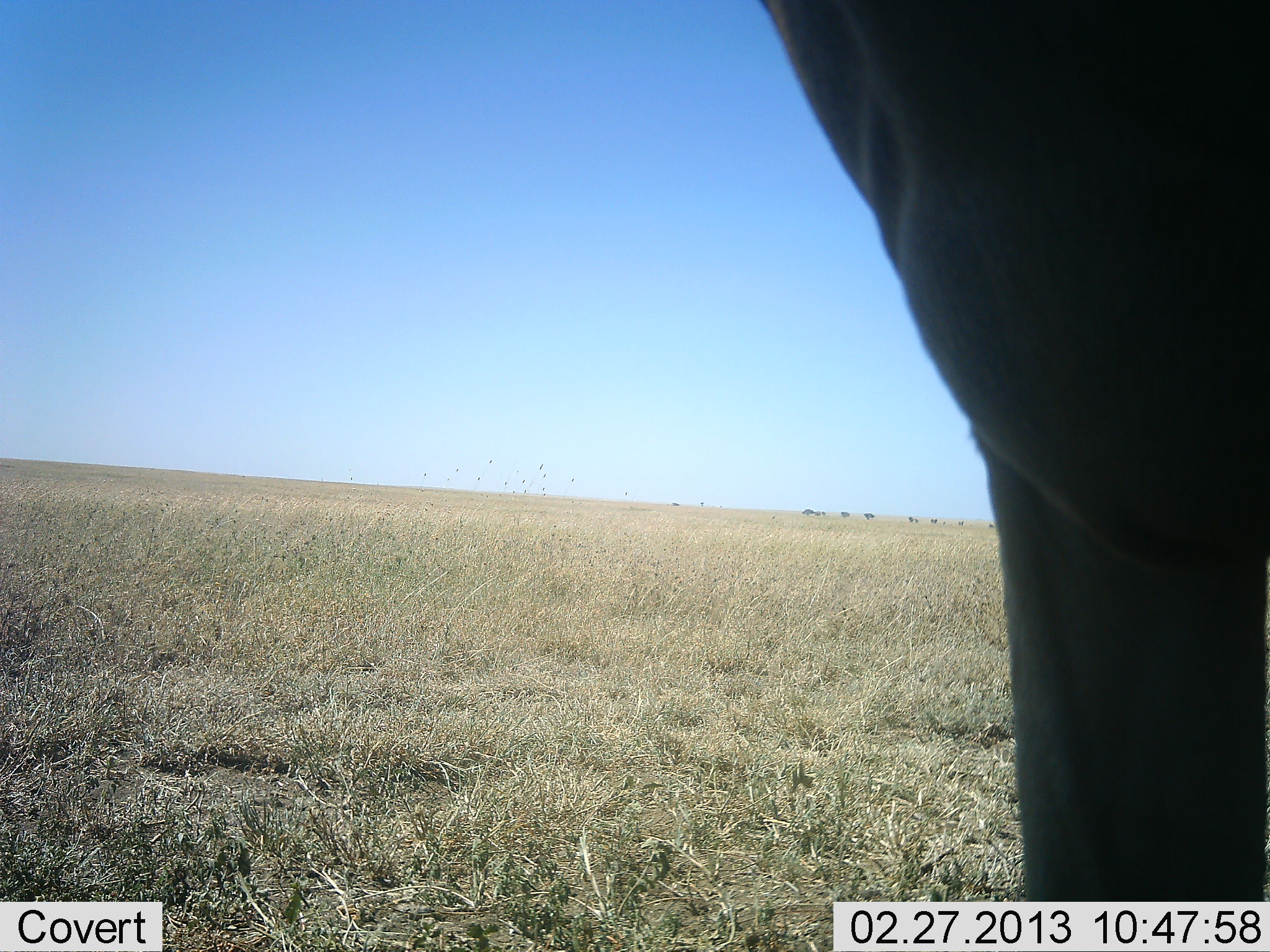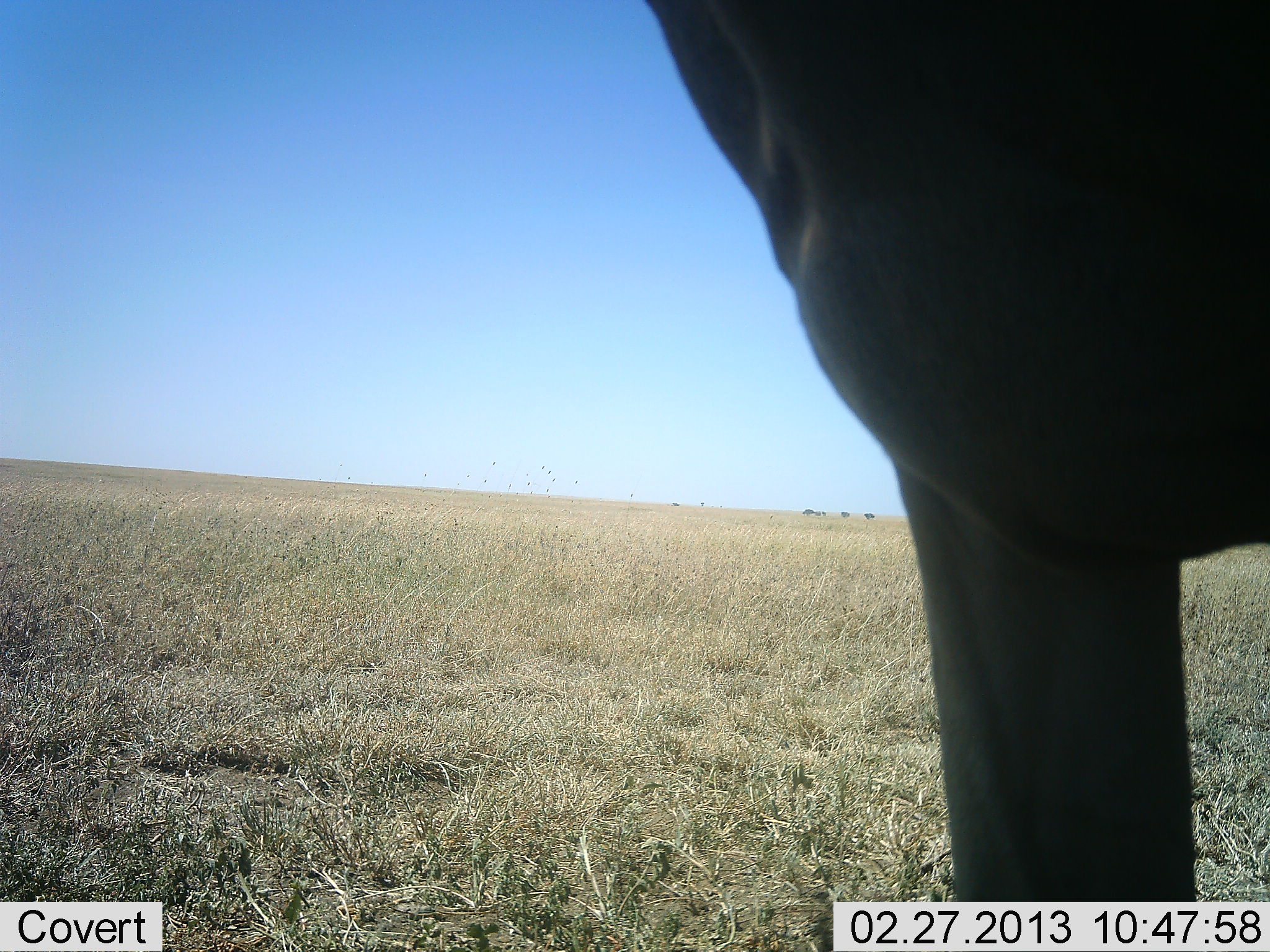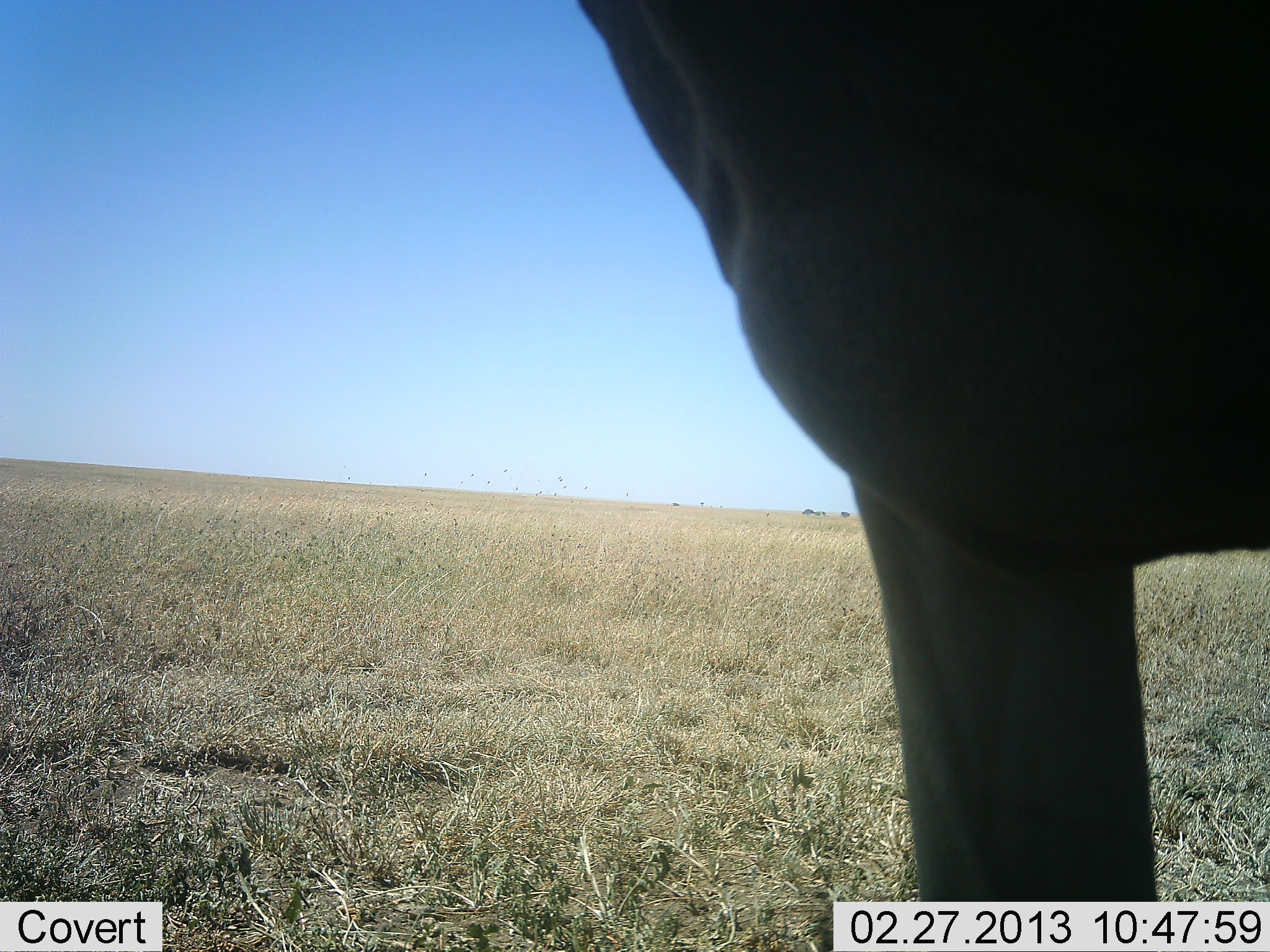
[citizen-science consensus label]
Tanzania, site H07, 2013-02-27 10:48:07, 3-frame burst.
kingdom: Animalia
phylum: Chordata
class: Mammalia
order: Artiodactyla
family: Bovidae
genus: Alcelaphus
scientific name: Alcelaphus buselaphus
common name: hartebeest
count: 1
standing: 100%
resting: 0%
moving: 0%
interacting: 0%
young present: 0%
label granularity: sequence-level